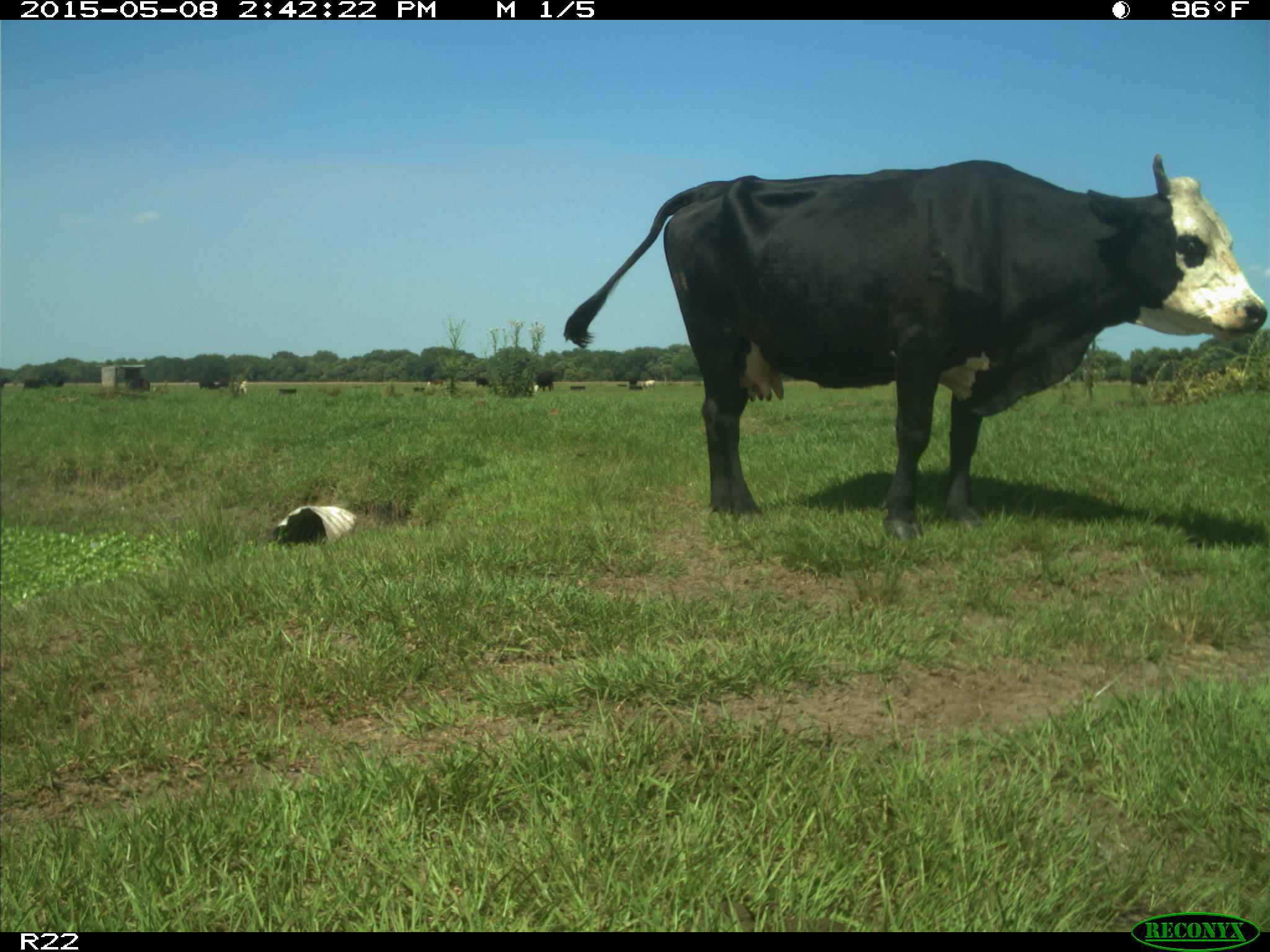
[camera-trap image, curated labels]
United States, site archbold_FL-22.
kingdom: Animalia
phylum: Chordata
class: Mammalia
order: Artiodactyla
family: Bovidae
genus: Bos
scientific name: Bos taurus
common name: domestic cow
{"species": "Bos taurus (domestic cow)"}